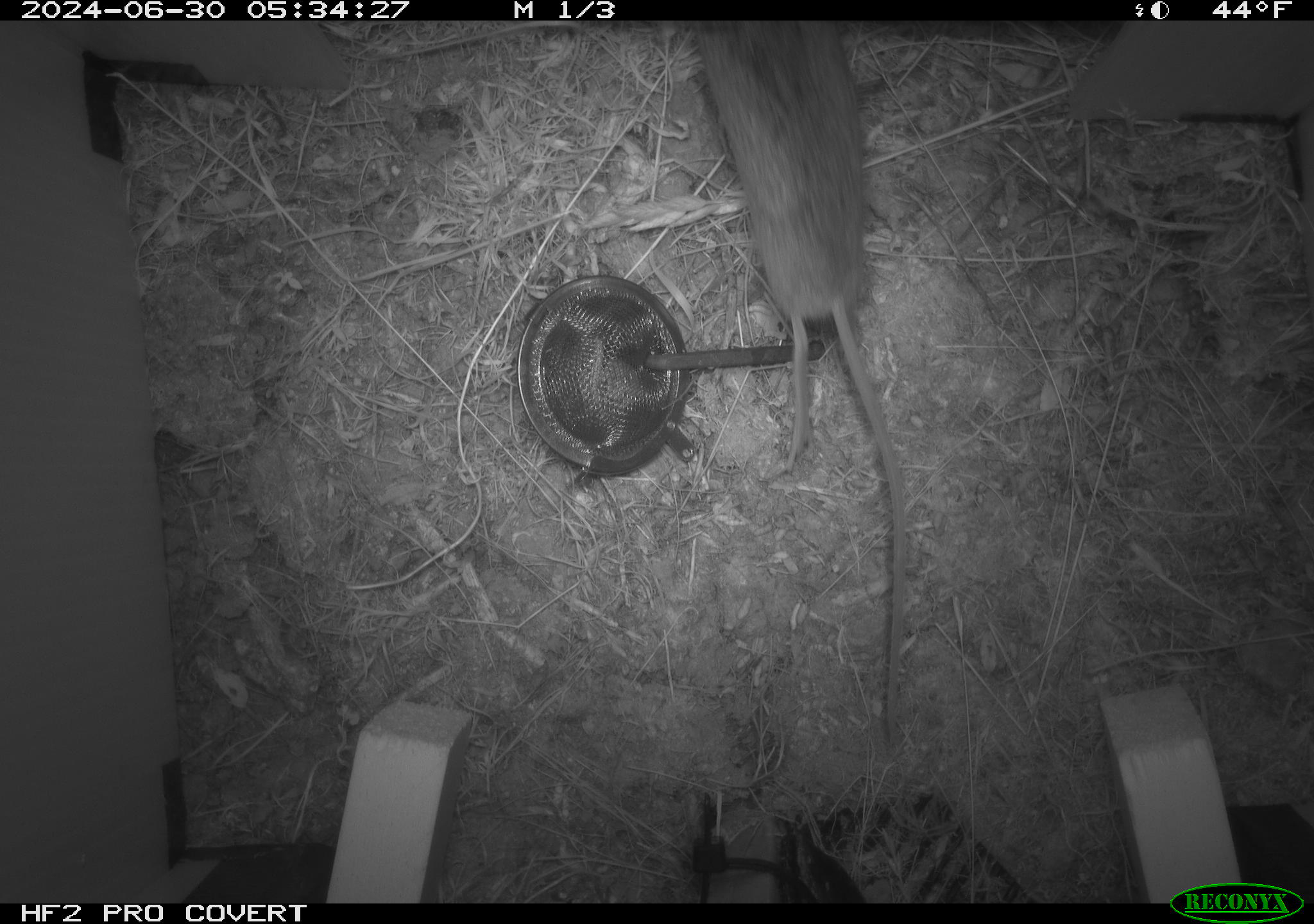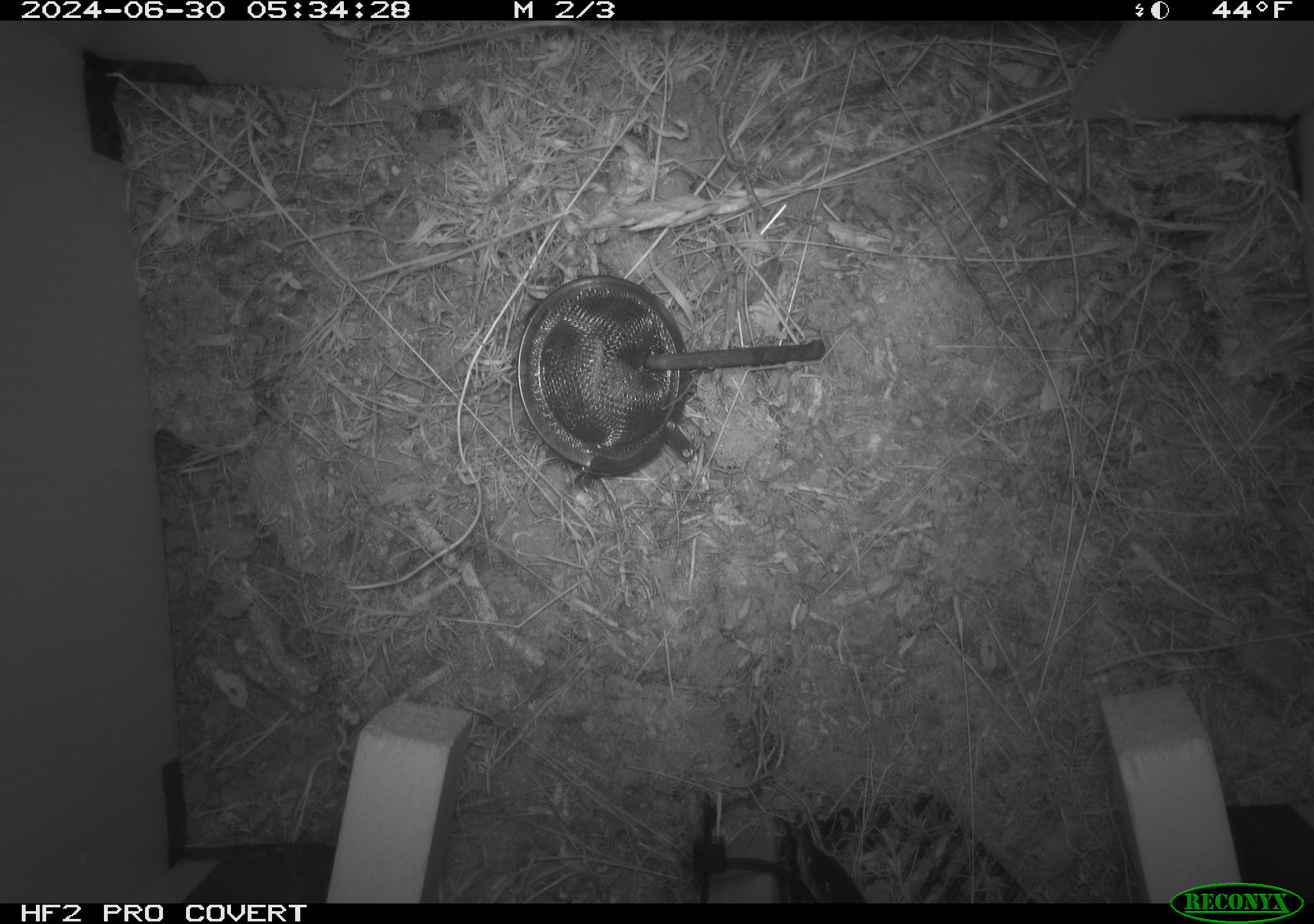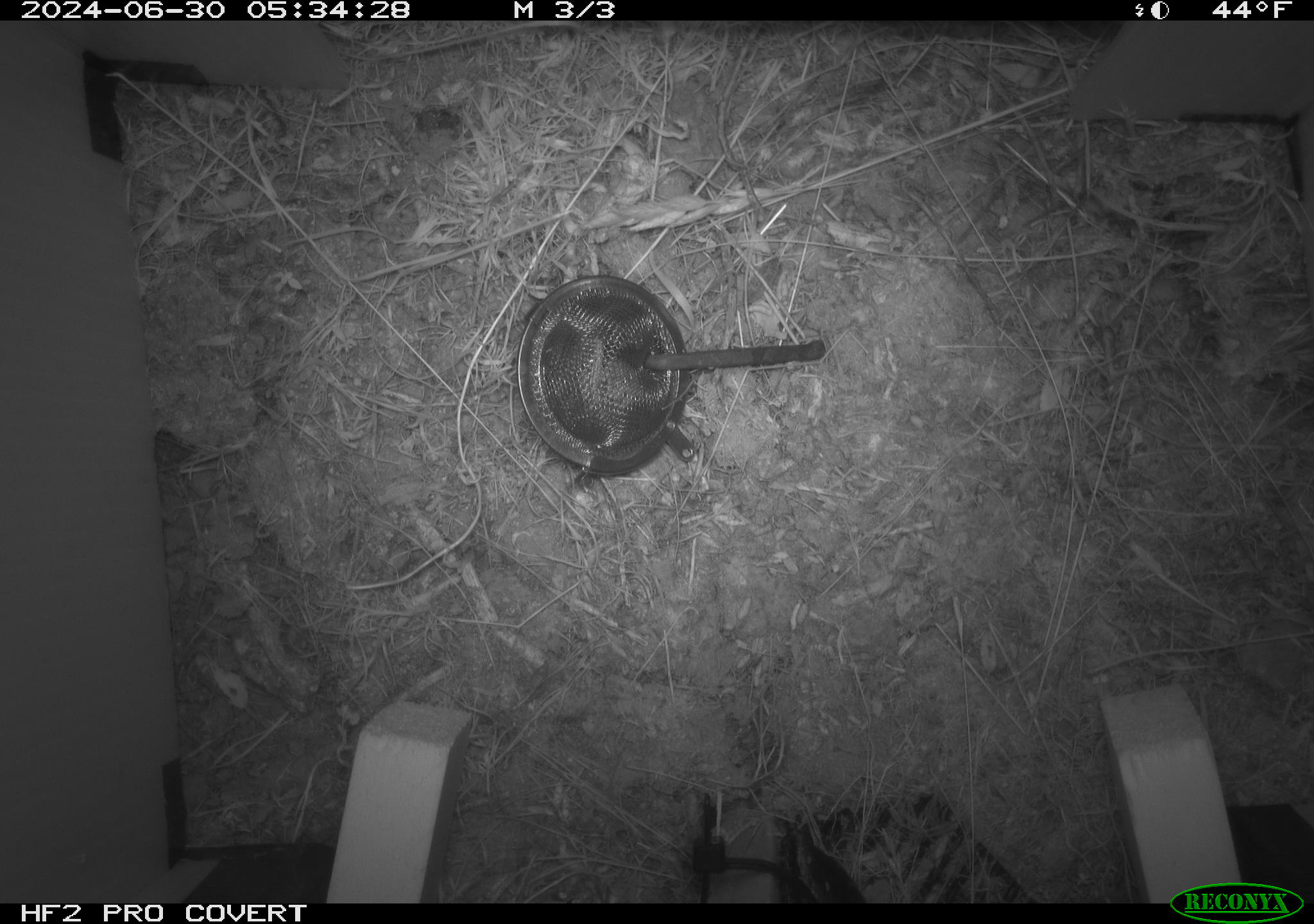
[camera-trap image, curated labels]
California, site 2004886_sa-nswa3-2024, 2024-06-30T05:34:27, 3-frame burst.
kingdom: Animalia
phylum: Chordata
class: Mammalia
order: Rodentia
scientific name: Rodentia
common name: rodent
Rodent (Rodentia).